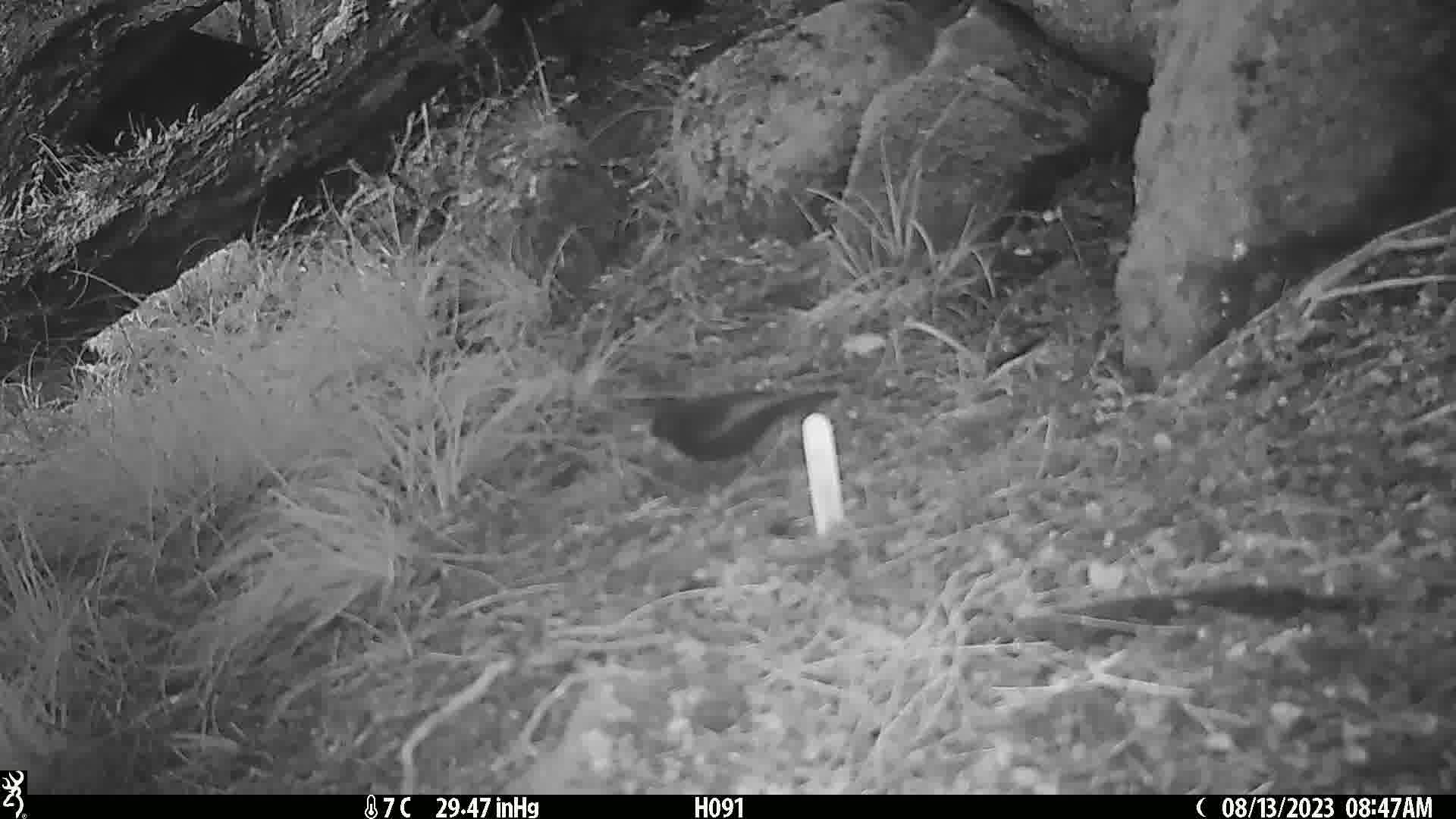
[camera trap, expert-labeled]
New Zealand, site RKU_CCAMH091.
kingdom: Animalia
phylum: Chordata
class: Aves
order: Passeriformes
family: Turdidae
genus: Turdus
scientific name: Turdus merula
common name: eurasian blackbird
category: blackbird